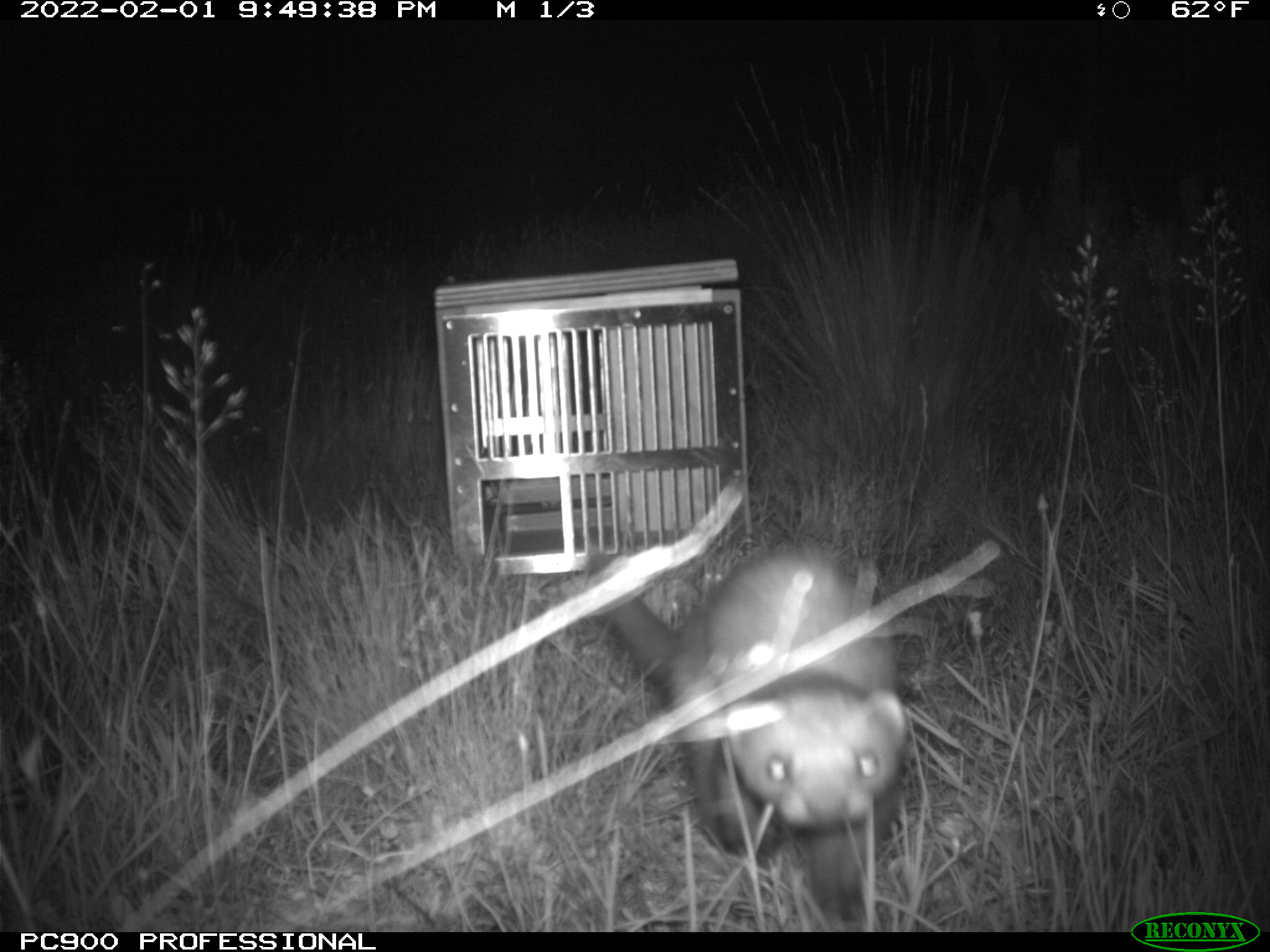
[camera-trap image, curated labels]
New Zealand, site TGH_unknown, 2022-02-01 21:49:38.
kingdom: Animalia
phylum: Chordata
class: Mammalia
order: Carnivora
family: Mustelidae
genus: Mustela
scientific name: Mustela furo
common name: ferret